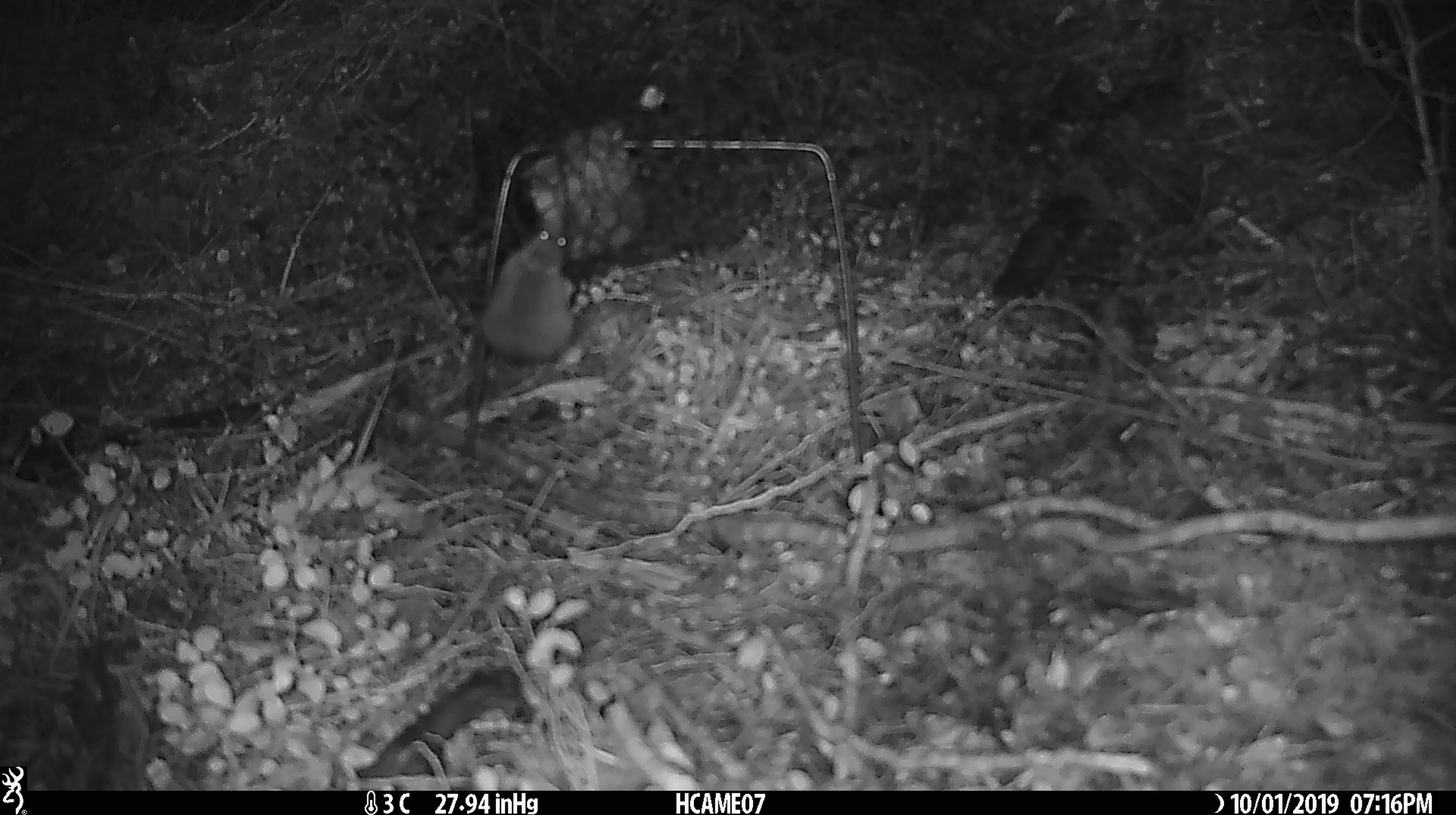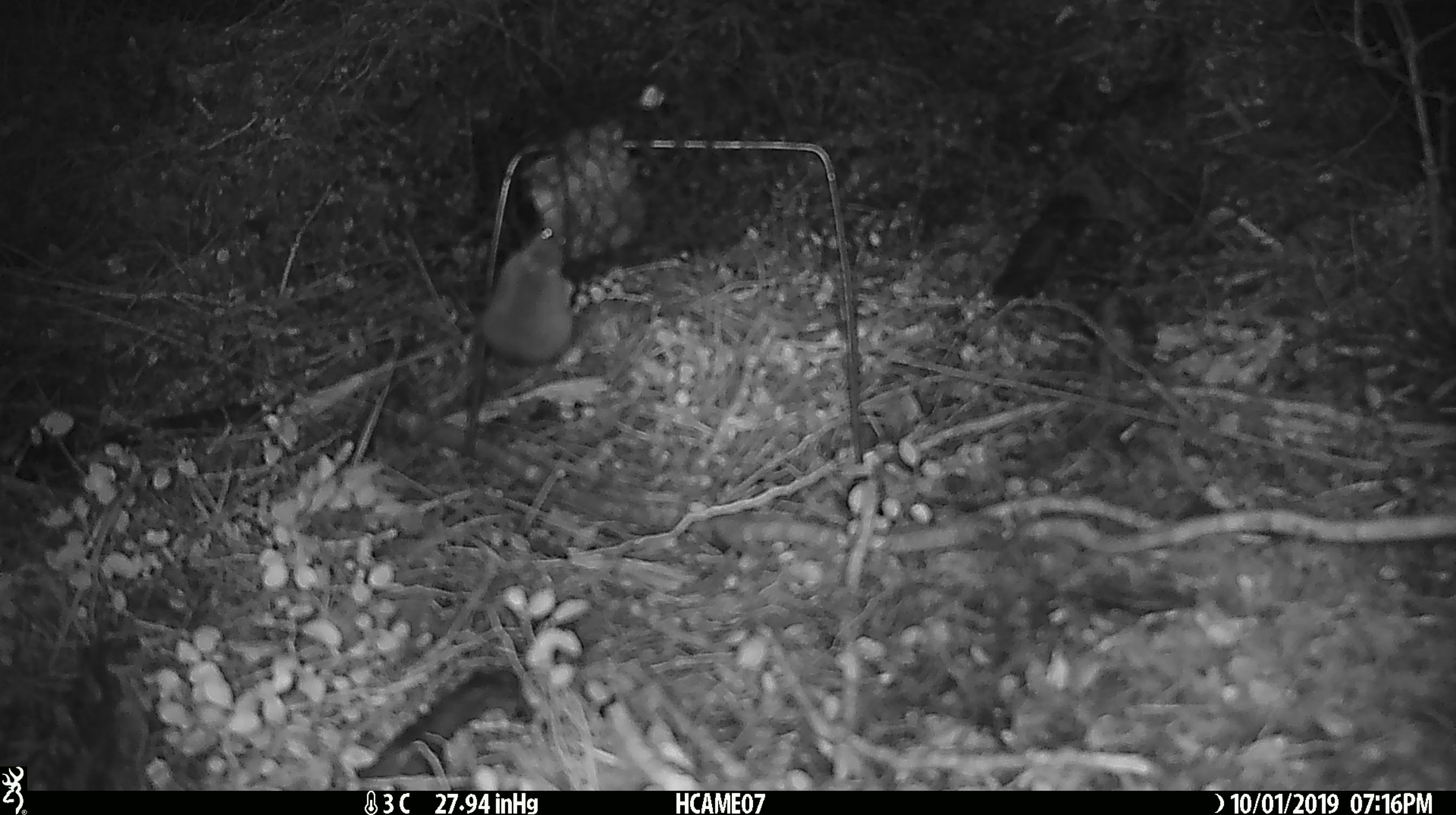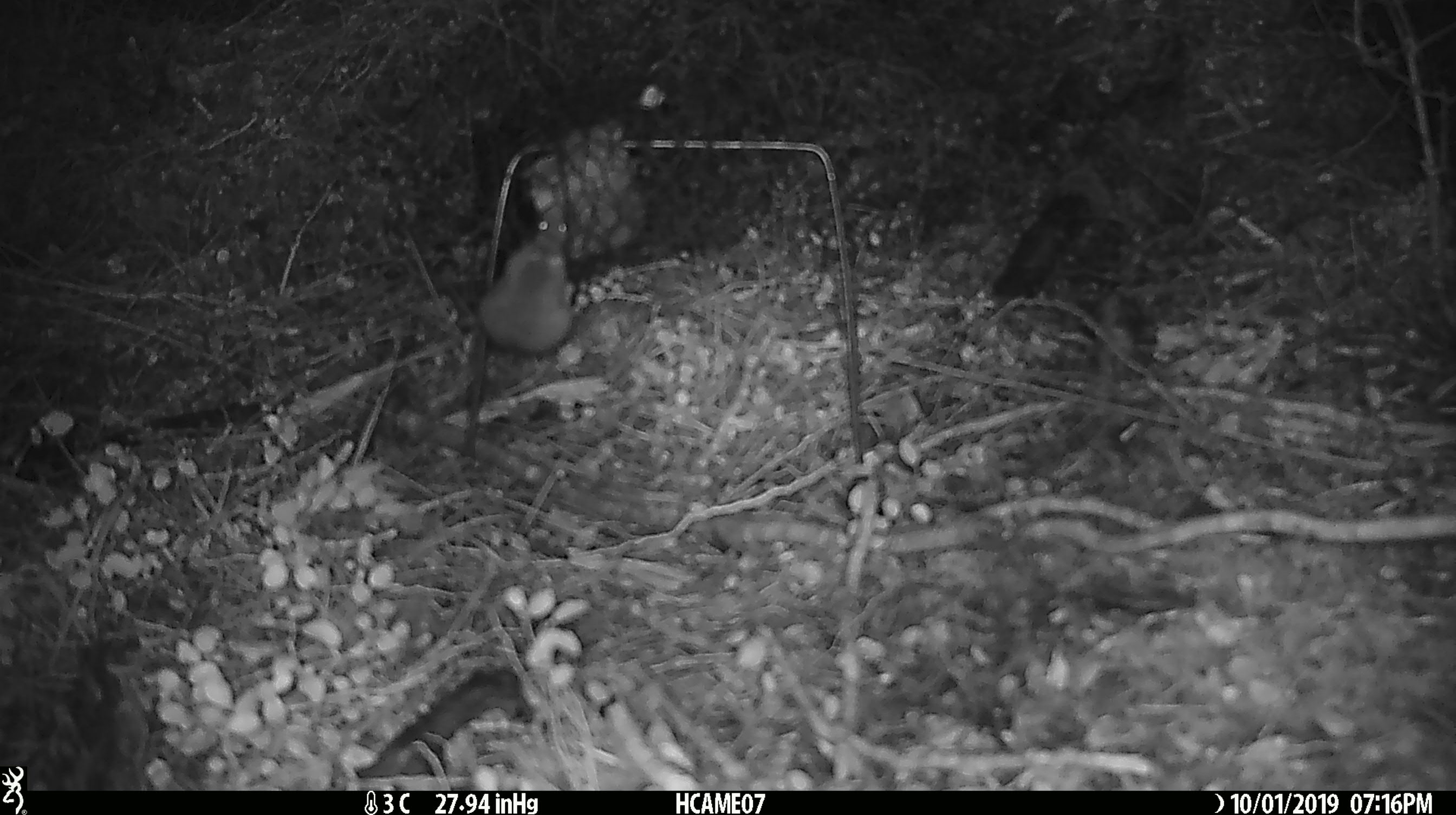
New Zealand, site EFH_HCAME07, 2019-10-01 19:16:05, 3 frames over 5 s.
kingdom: Animalia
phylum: Chordata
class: Mammalia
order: Rodentia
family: Muridae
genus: Mus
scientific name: Mus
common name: mouse